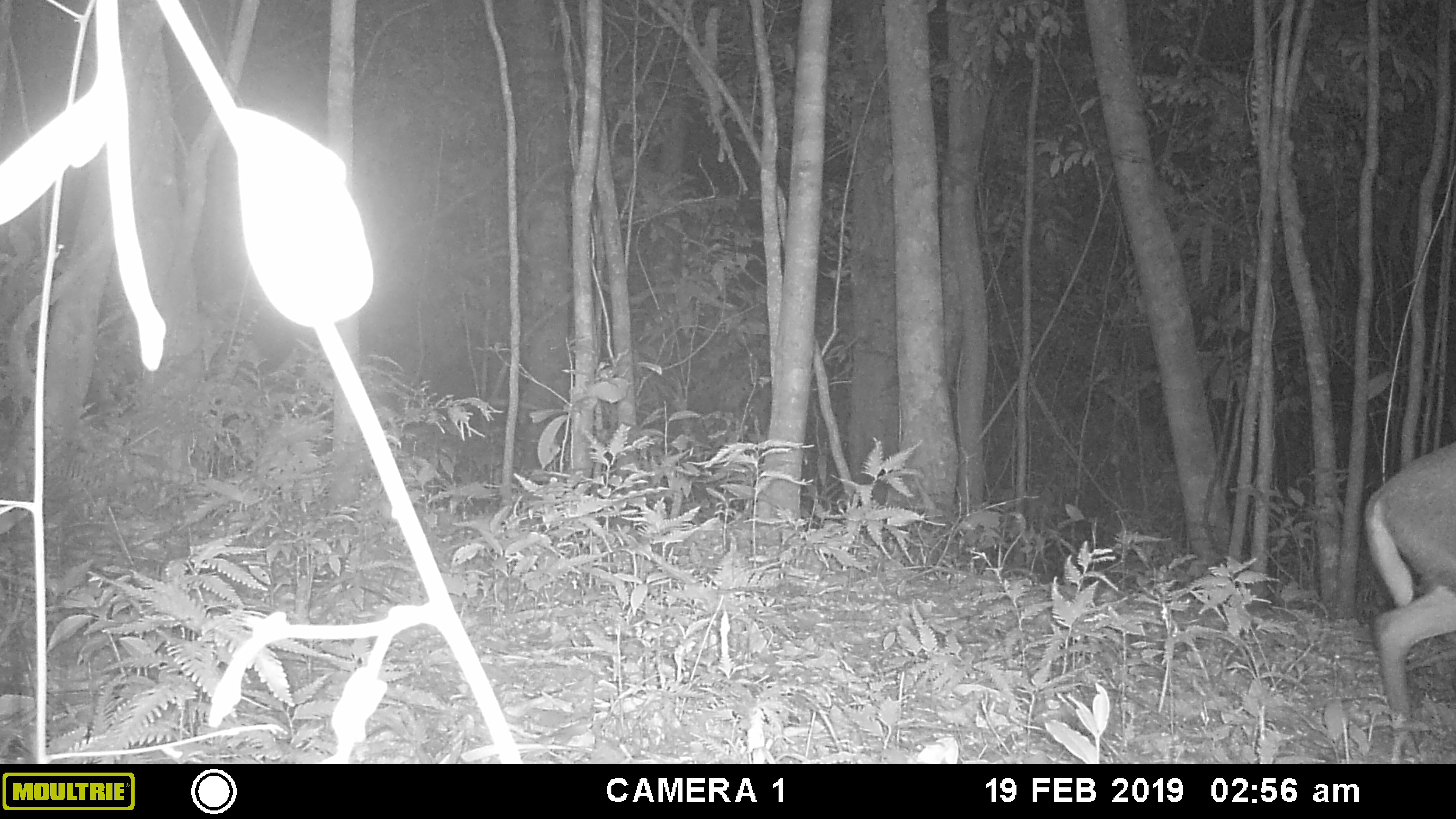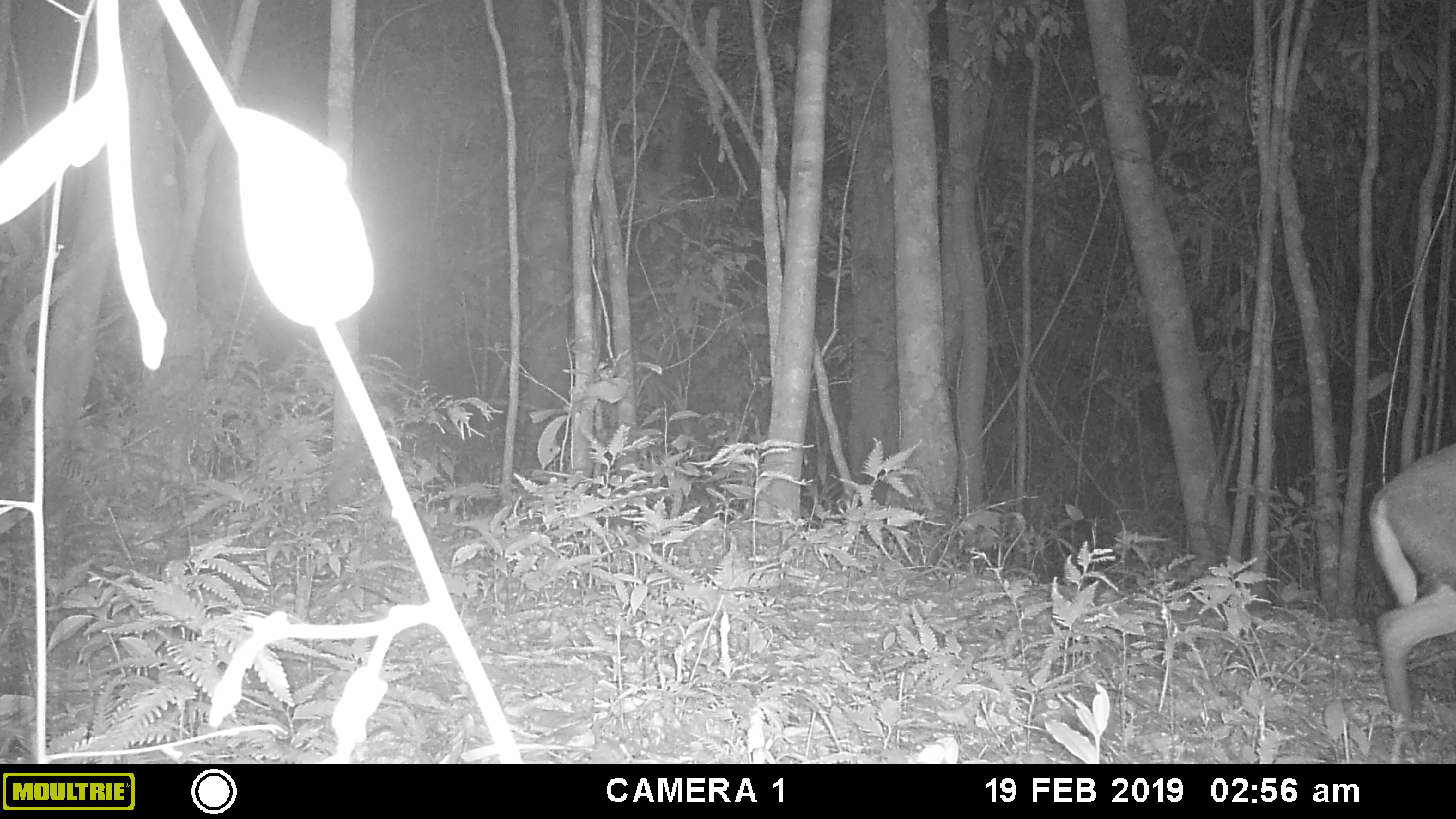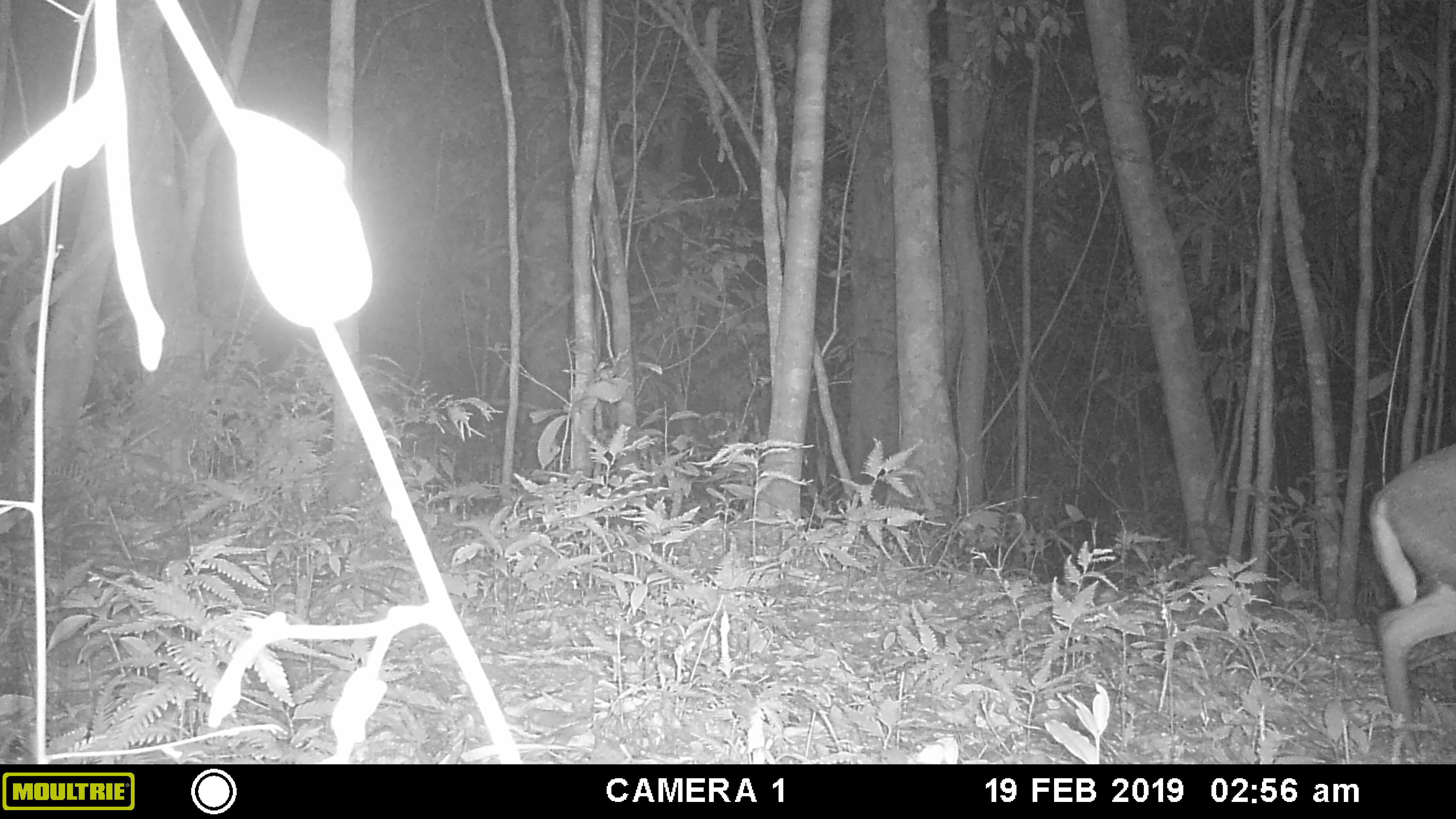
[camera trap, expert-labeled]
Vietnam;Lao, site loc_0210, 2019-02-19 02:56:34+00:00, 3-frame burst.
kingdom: Animalia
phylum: Chordata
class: Mammalia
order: Artiodactyla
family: Cervidae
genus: Muntiacus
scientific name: Muntiacus rooseveltorum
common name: roosevelt's muntjac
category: roosevelts muntjac group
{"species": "roosevelts muntjac group (roosevelt's muntjac) (Muntiacus rooseveltorum)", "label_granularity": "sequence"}